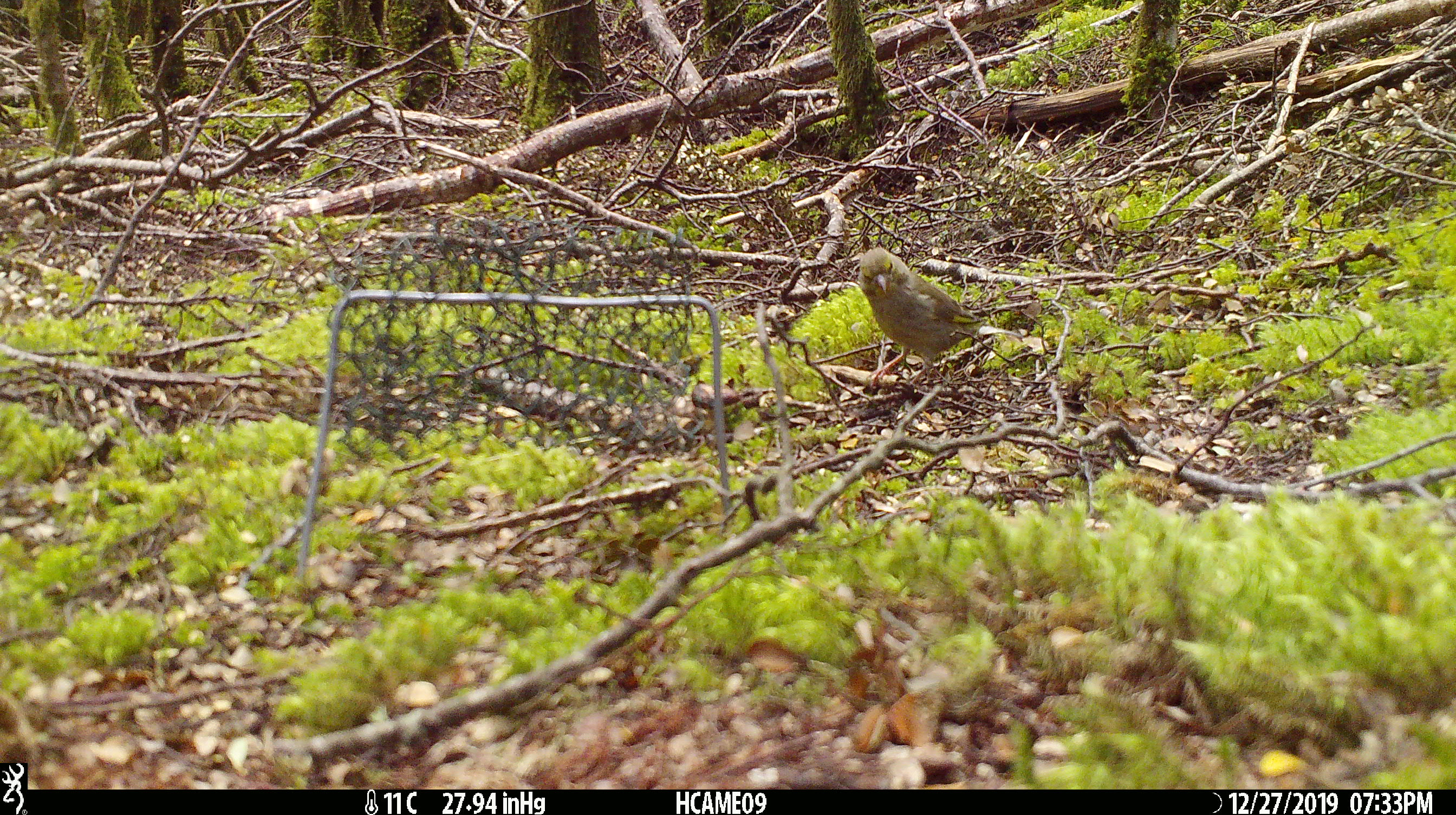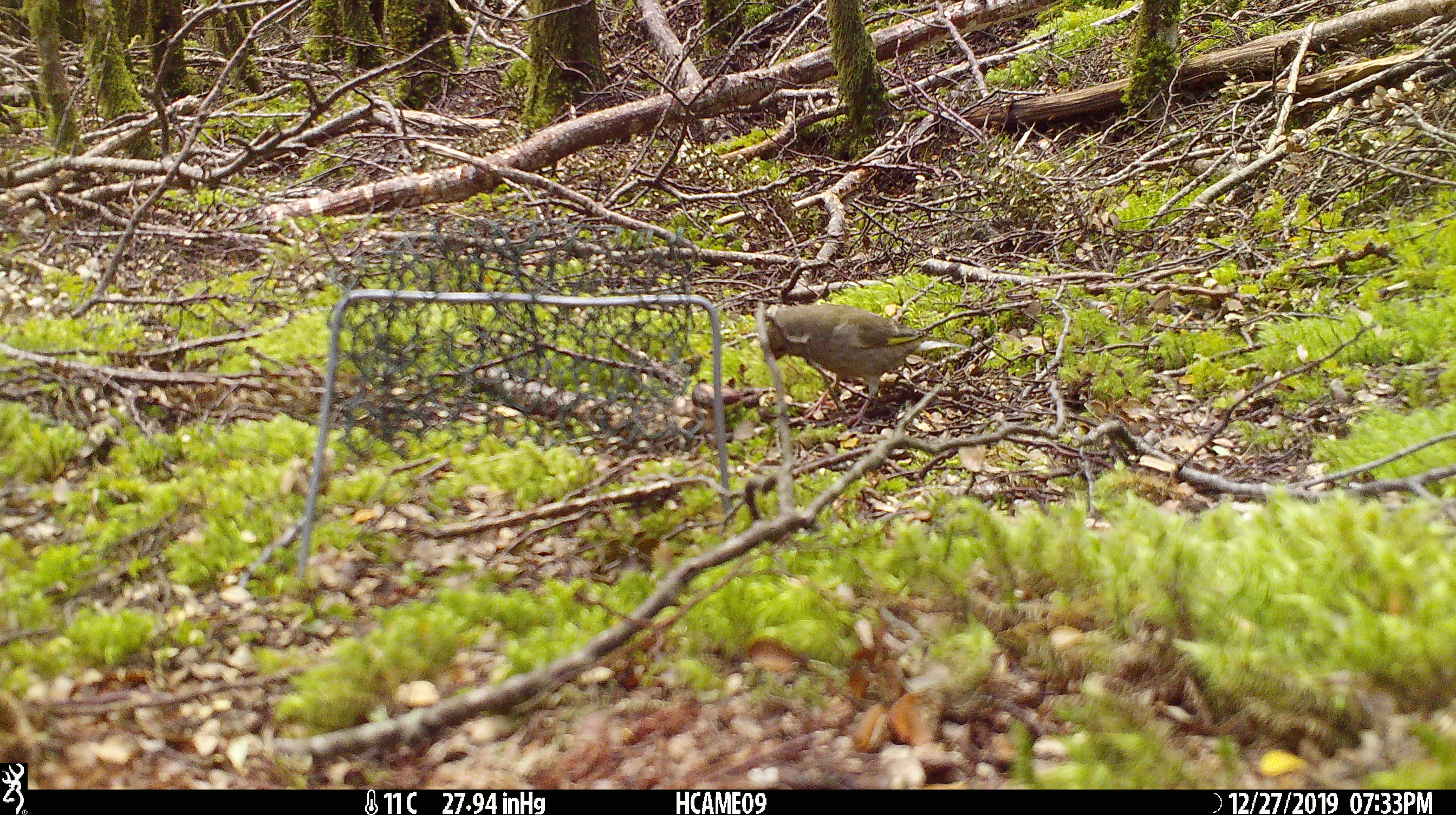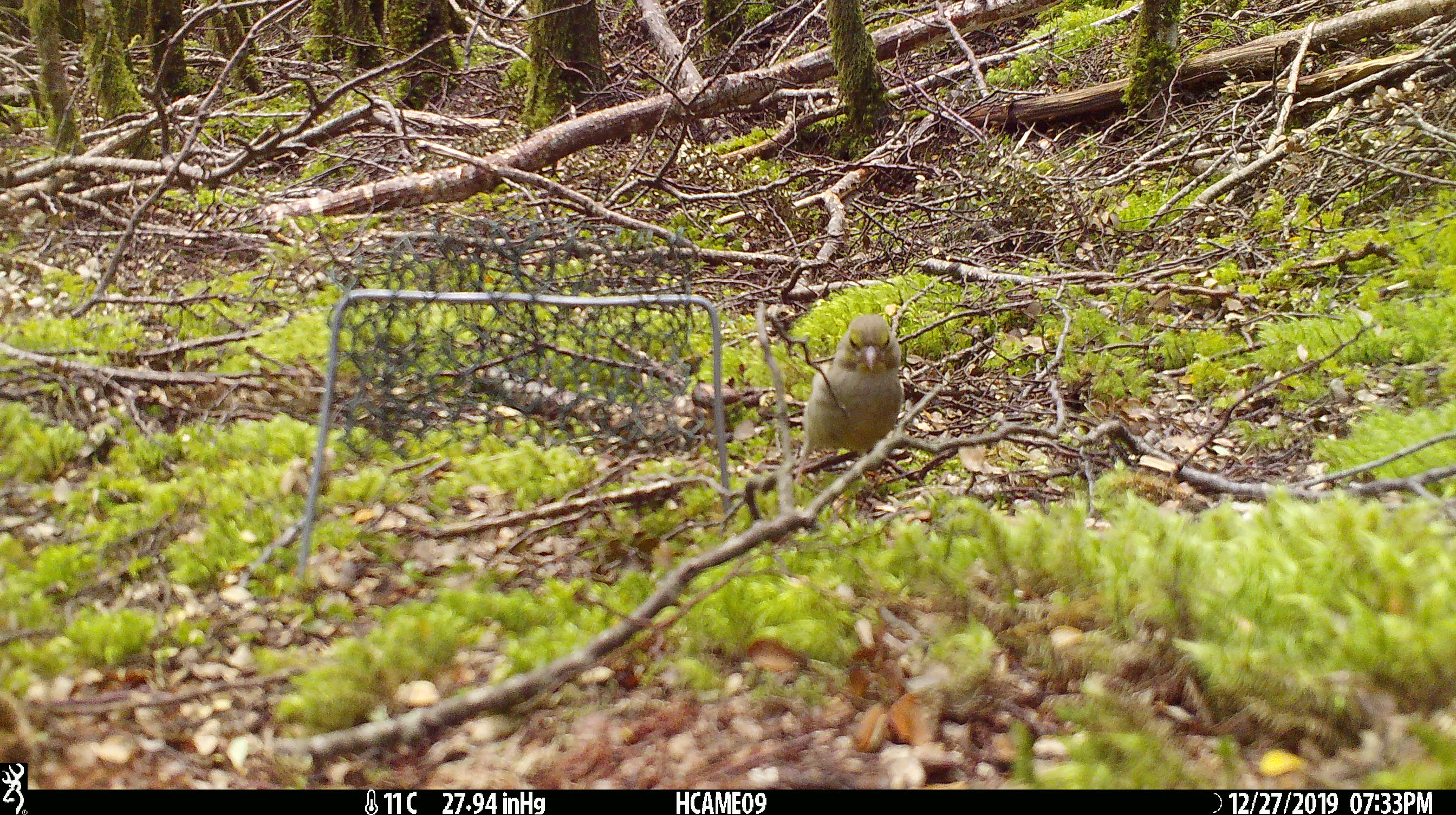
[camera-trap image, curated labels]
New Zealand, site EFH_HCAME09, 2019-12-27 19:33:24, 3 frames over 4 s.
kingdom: Animalia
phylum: Chordata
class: Aves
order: Passeriformes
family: Fringillidae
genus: Chloris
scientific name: Chloris chloris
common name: greenfinch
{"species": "greenfinch (Chloris chloris)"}